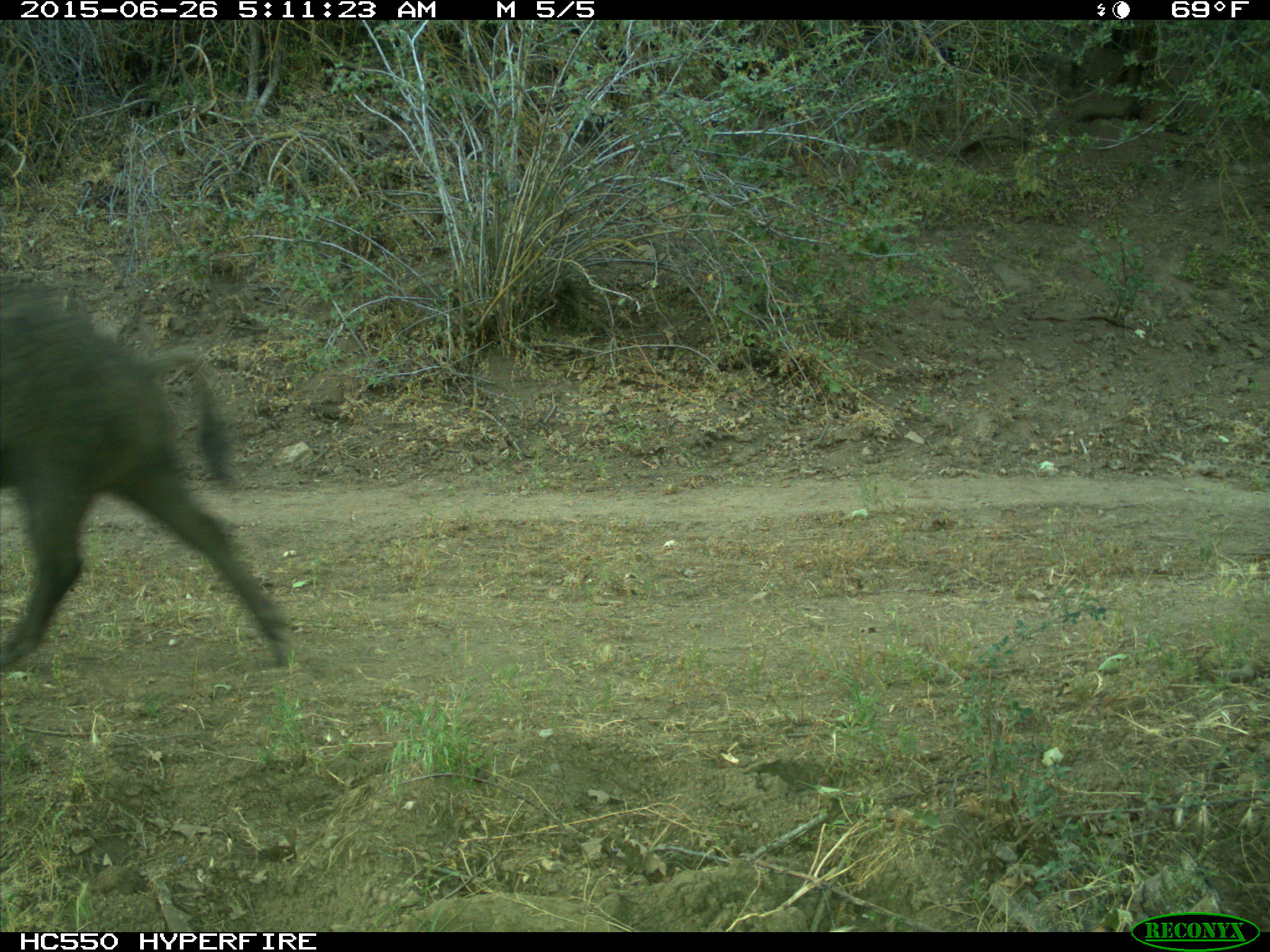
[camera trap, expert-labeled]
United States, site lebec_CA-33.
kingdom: Animalia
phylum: Chordata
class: Mammalia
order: Artiodactyla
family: Suidae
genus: Sus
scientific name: Sus scrofa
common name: wild boar